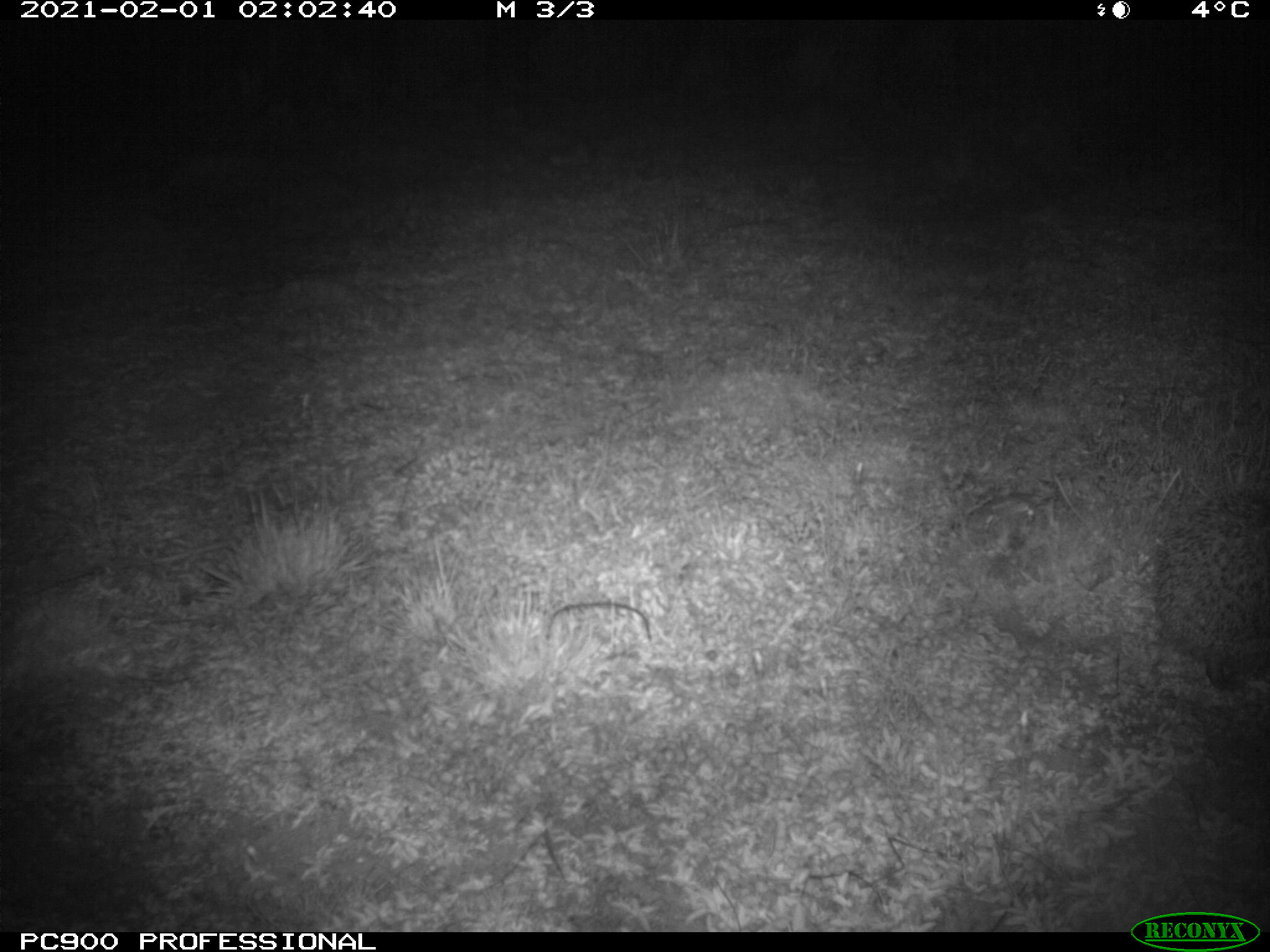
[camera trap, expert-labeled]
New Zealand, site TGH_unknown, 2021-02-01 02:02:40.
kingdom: Animalia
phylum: Chordata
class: Mammalia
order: Eulipotyphla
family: Erinaceidae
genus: Erinaceus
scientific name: Erinaceus europaeus europaeus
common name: european hedgehog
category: hedgehog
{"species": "hedgehog (european hedgehog) (Erinaceus europaeus europaeus)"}